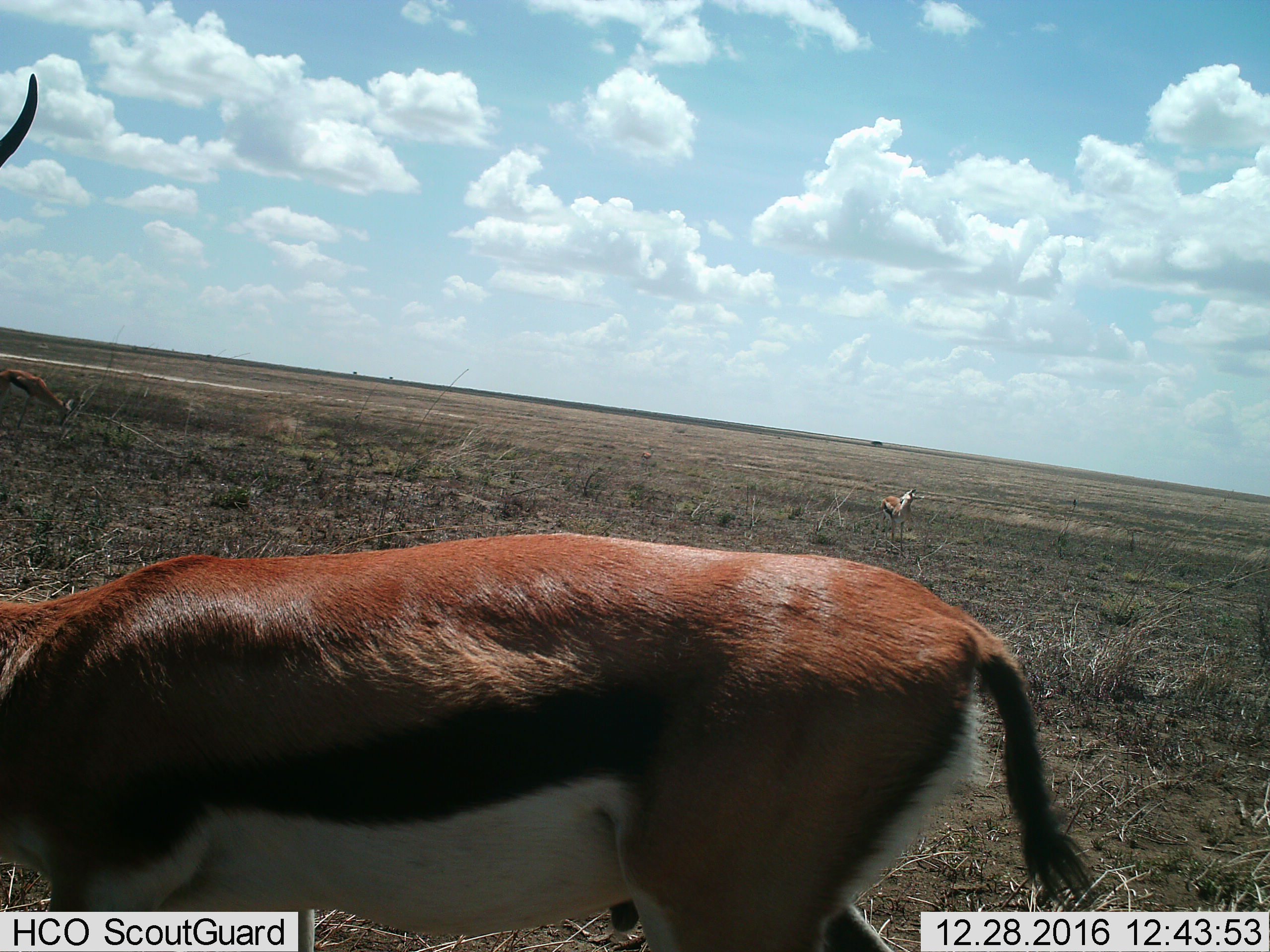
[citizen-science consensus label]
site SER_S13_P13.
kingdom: Animalia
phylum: Chordata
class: Mammalia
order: Artiodactyla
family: Bovidae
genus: Eudorcas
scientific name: Eudorcas thomsonii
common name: thomson's gazelle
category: gazellethomsons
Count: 2.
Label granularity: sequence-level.